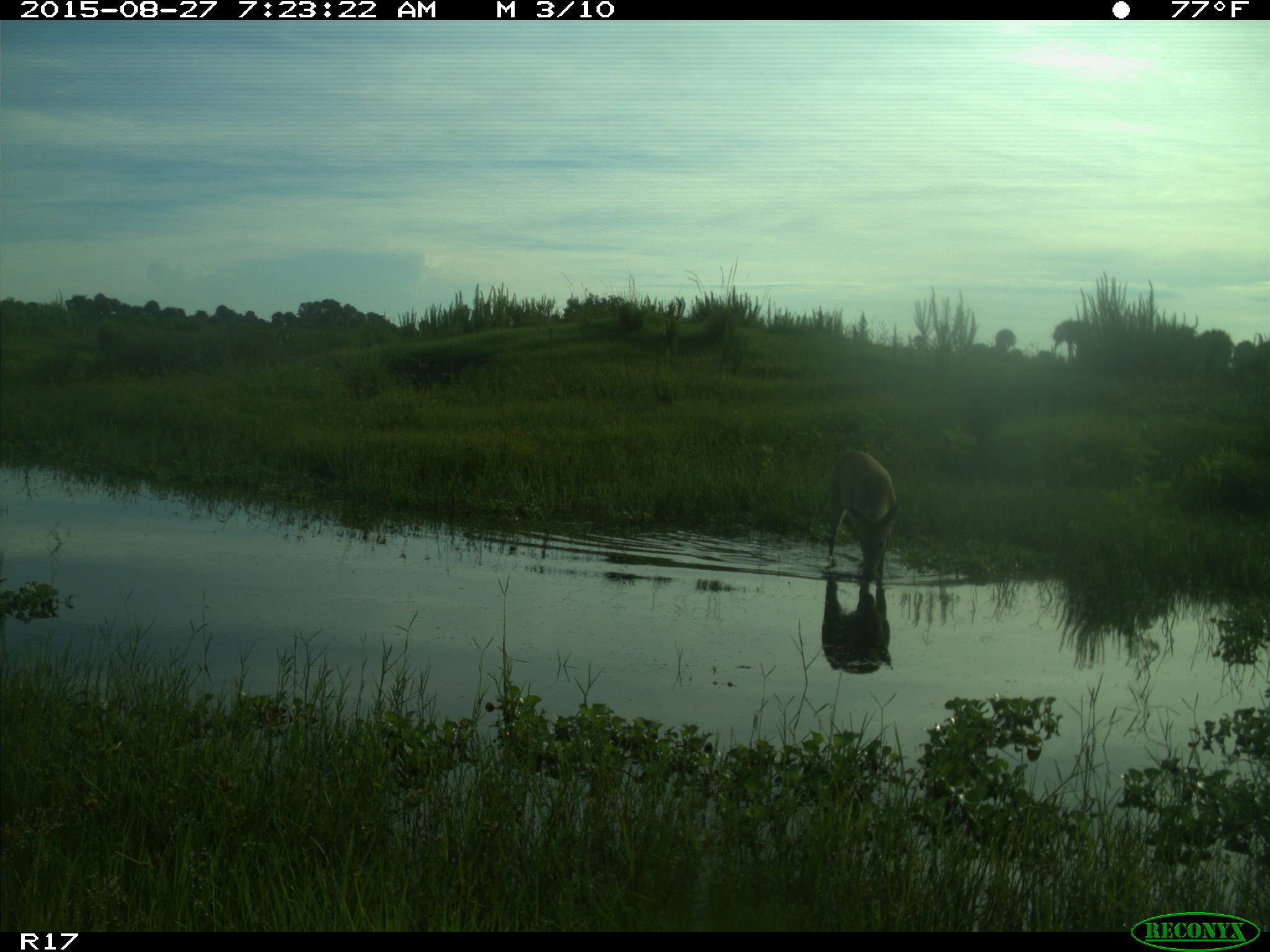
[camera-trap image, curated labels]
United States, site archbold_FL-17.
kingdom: Animalia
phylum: Chordata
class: Mammalia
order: Artiodactyla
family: Cervidae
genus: Odocoileus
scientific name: Odocoileus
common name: deer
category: unidentified deer